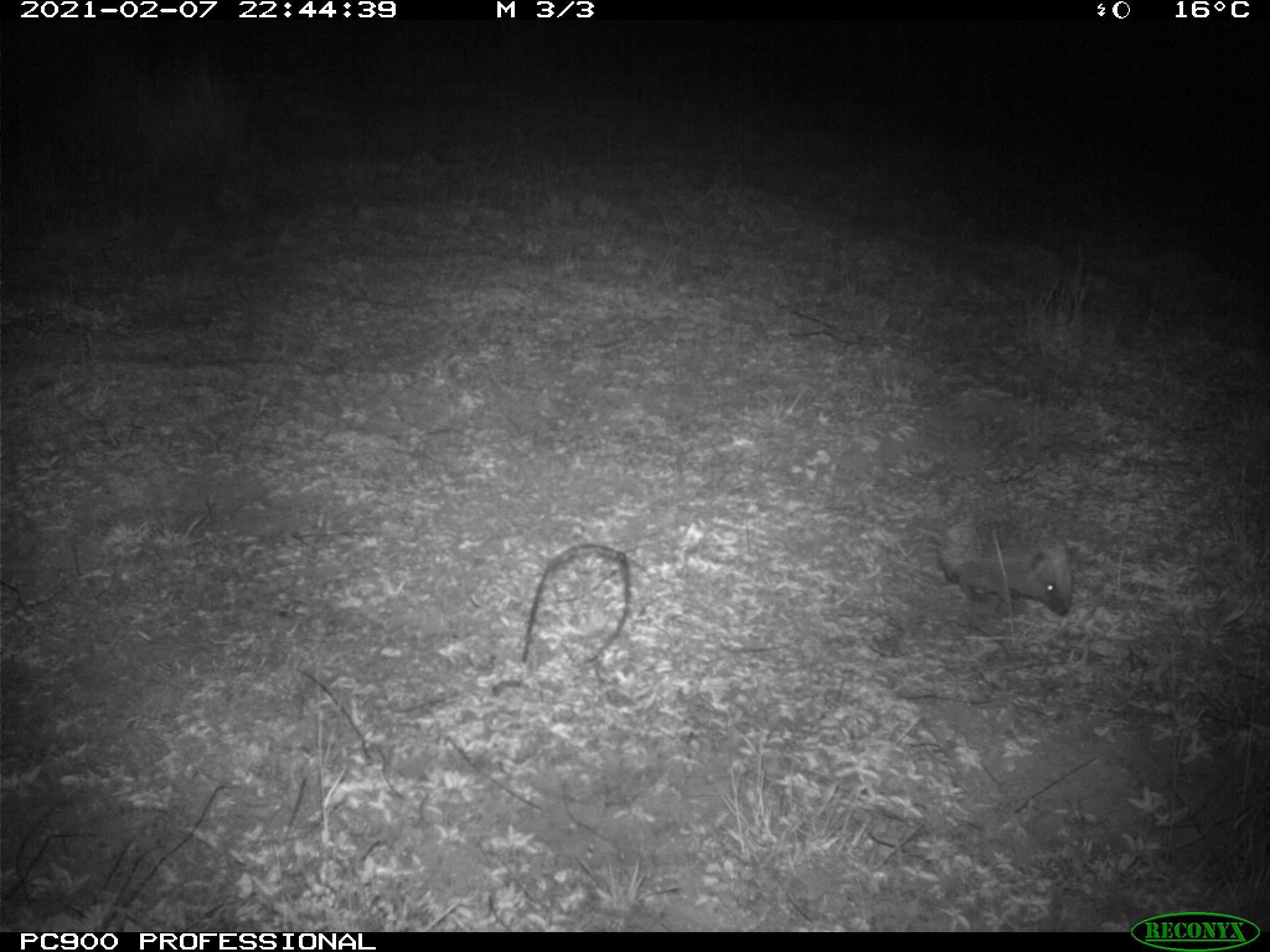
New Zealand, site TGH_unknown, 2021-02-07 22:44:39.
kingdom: Animalia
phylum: Chordata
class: Mammalia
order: Eulipotyphla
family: Erinaceidae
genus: Erinaceus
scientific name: Erinaceus europaeus europaeus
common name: european hedgehog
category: hedgehog